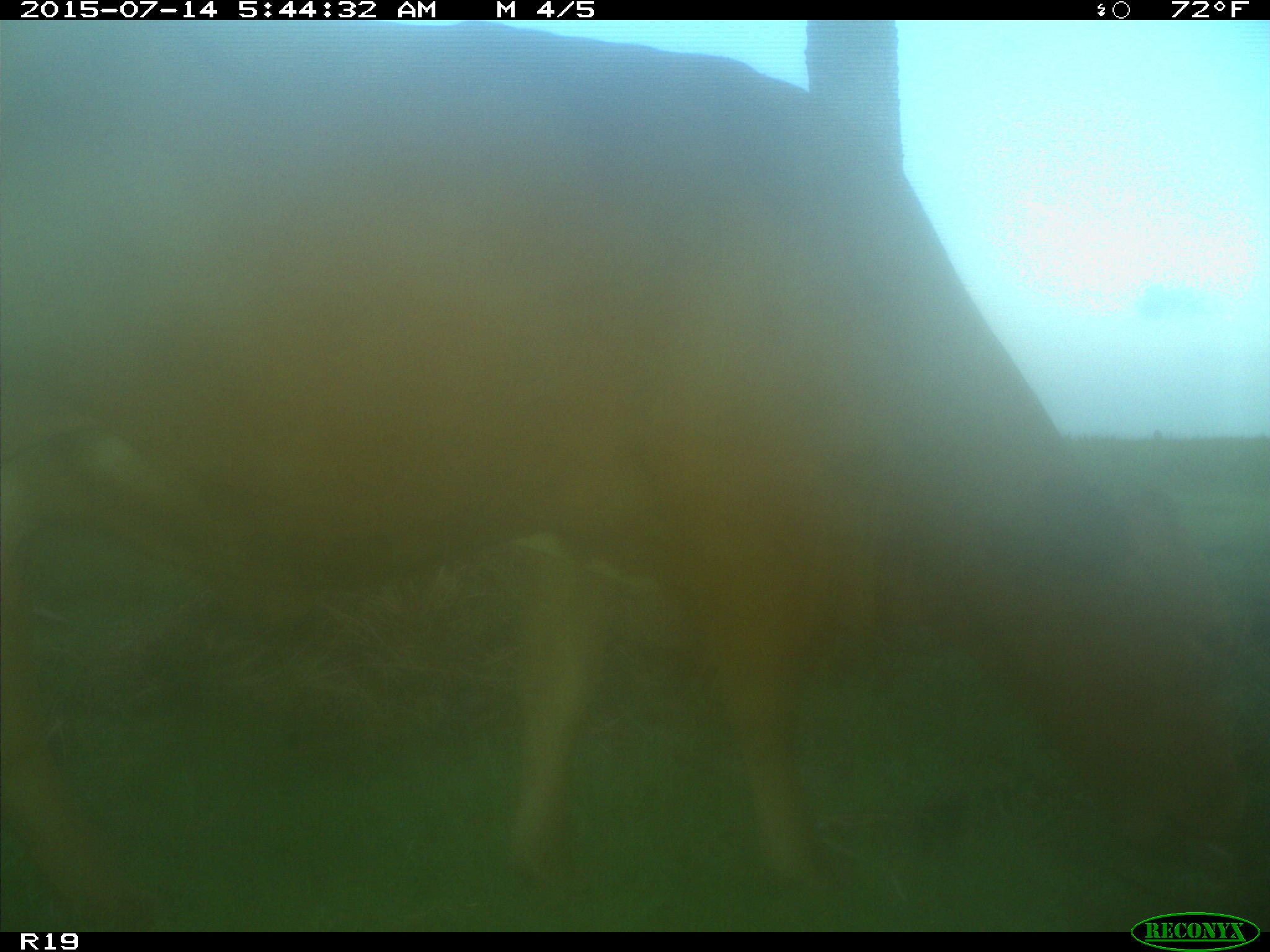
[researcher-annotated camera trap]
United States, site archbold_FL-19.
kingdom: Animalia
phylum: Chordata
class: Mammalia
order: Artiodactyla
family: Bovidae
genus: Bos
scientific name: Bos taurus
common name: domestic cow